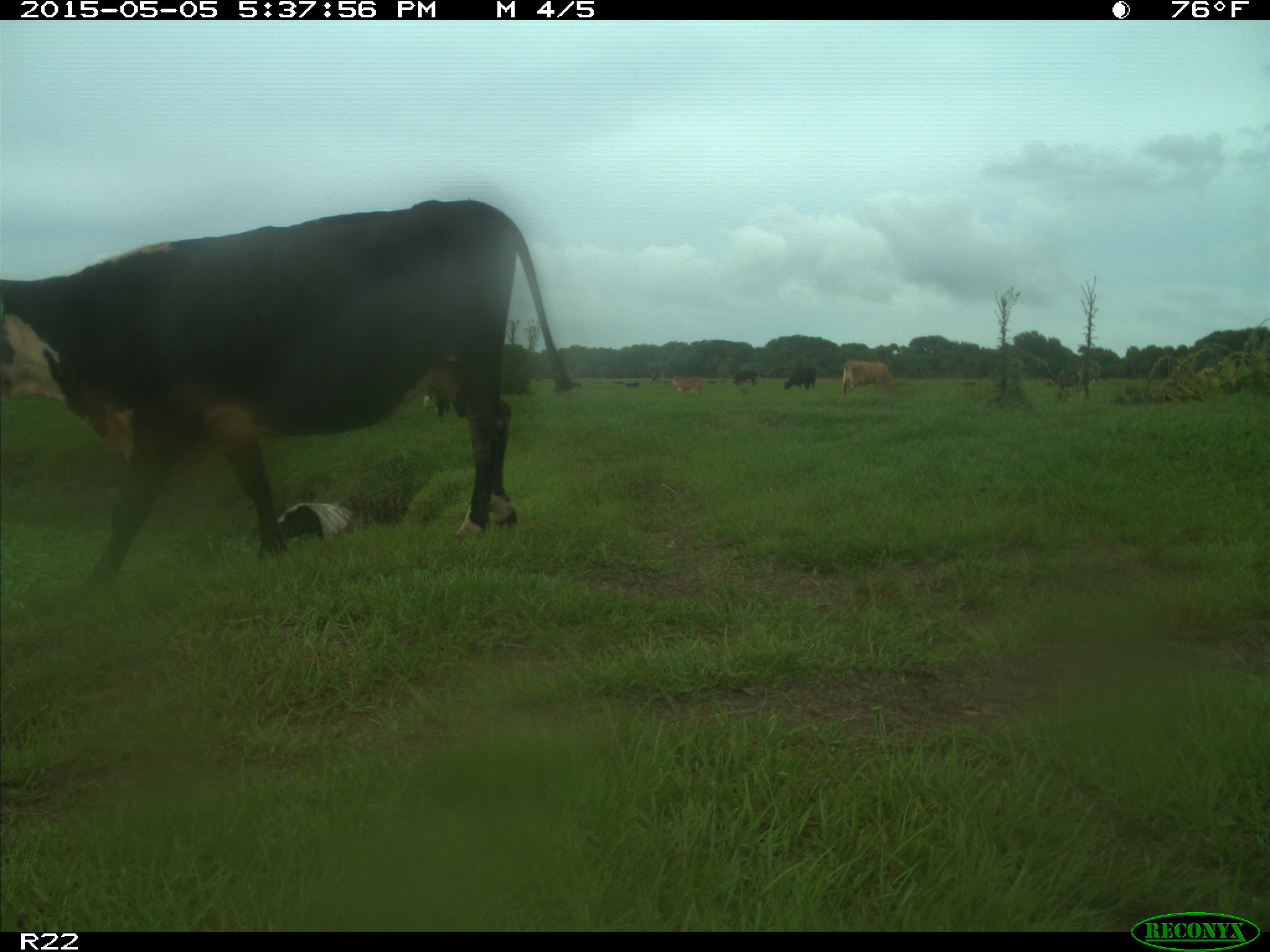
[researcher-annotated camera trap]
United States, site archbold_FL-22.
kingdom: Animalia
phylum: Chordata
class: Mammalia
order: Artiodactyla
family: Bovidae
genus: Bos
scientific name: Bos taurus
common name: domestic cow